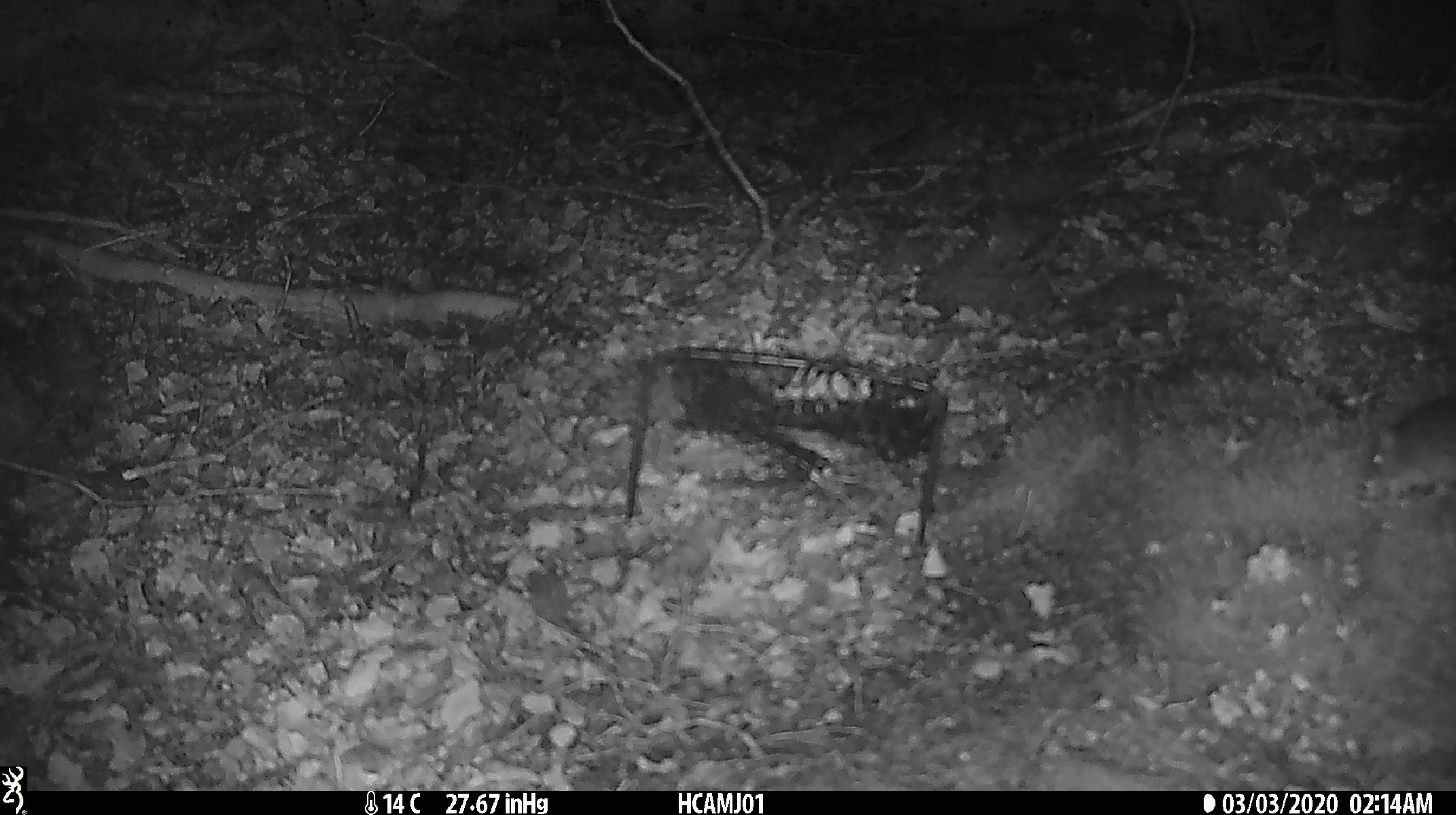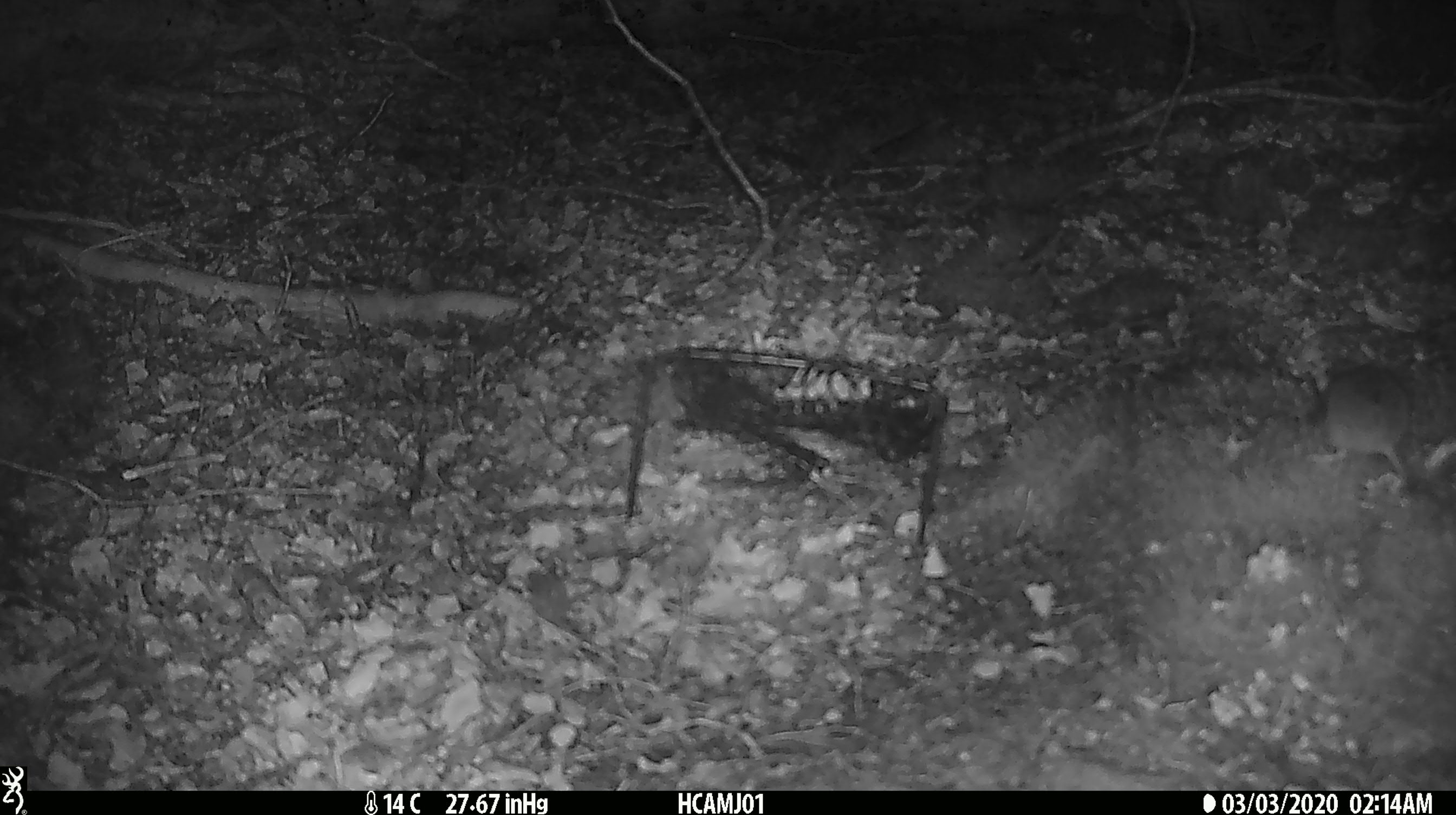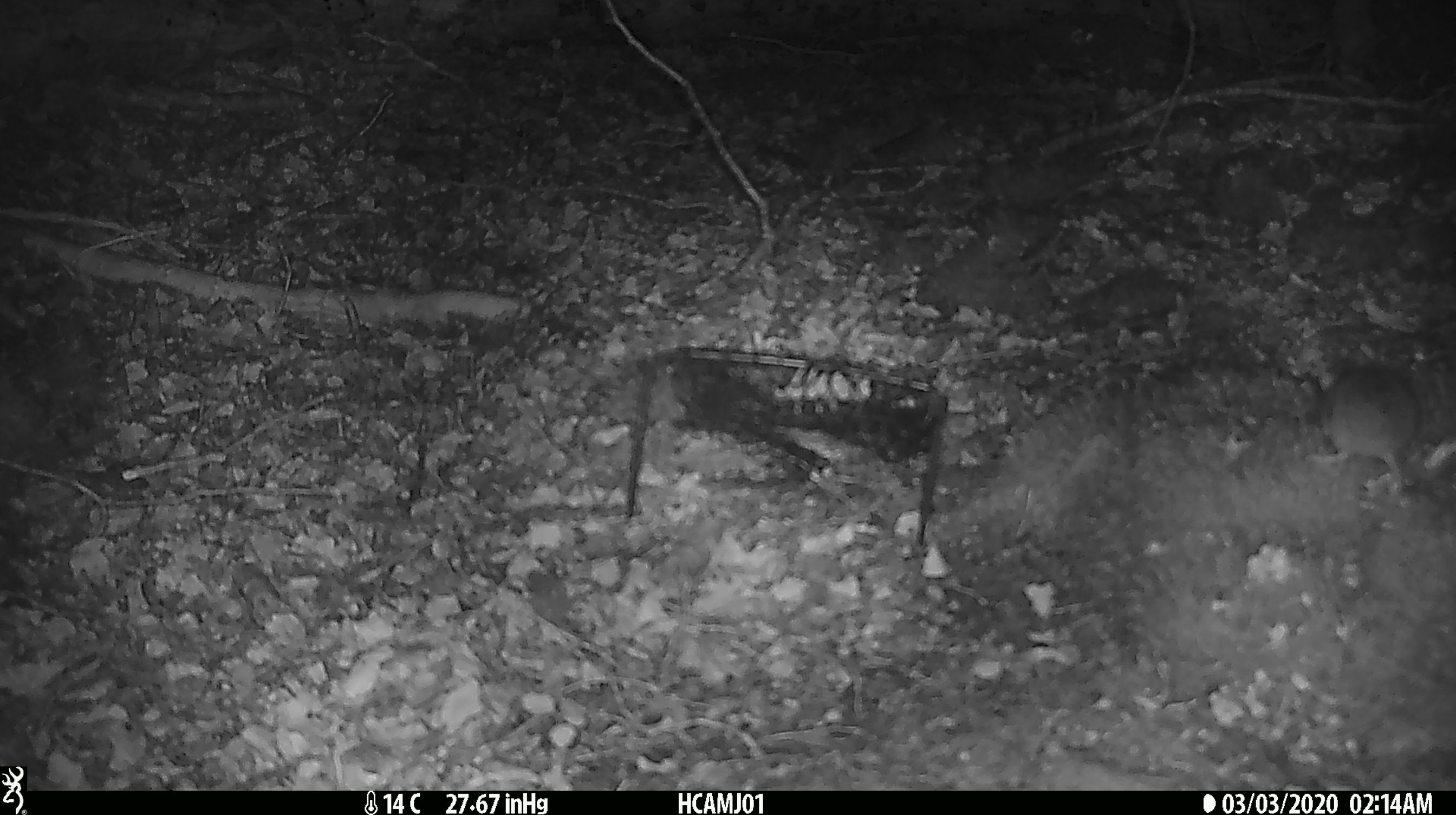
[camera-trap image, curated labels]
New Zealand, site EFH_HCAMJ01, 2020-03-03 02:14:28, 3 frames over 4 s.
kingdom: Animalia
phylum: Chordata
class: Mammalia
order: Rodentia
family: Muridae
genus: Mus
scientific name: Mus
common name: mouse